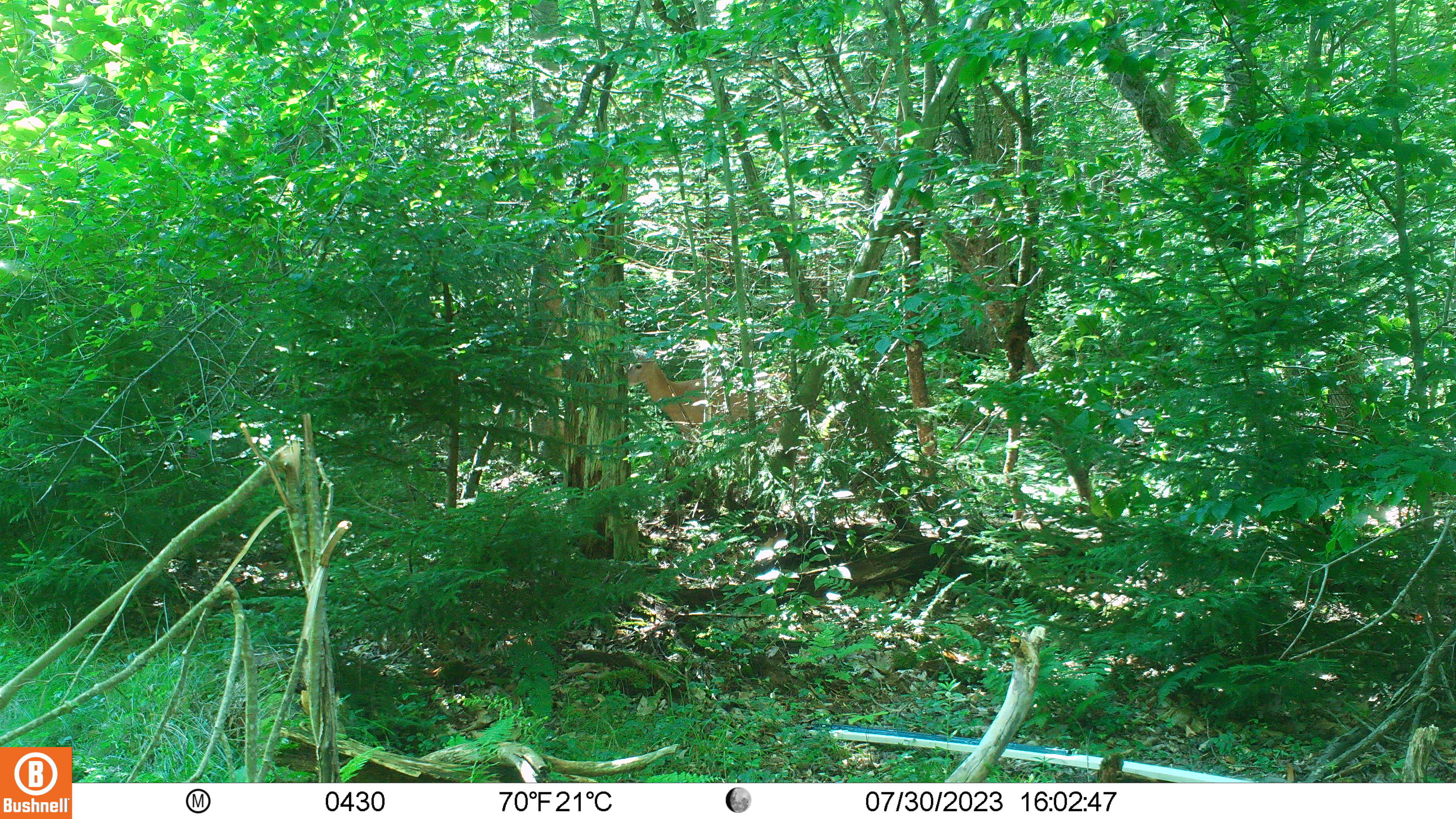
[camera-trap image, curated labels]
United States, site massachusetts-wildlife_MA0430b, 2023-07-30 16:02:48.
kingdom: Animalia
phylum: Chordata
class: Mammalia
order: Artiodactyla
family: Cervidae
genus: Odocoileus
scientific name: Odocoileus virginianus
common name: white-tailed deer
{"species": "white-tailed deer (Odocoileus virginianus)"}